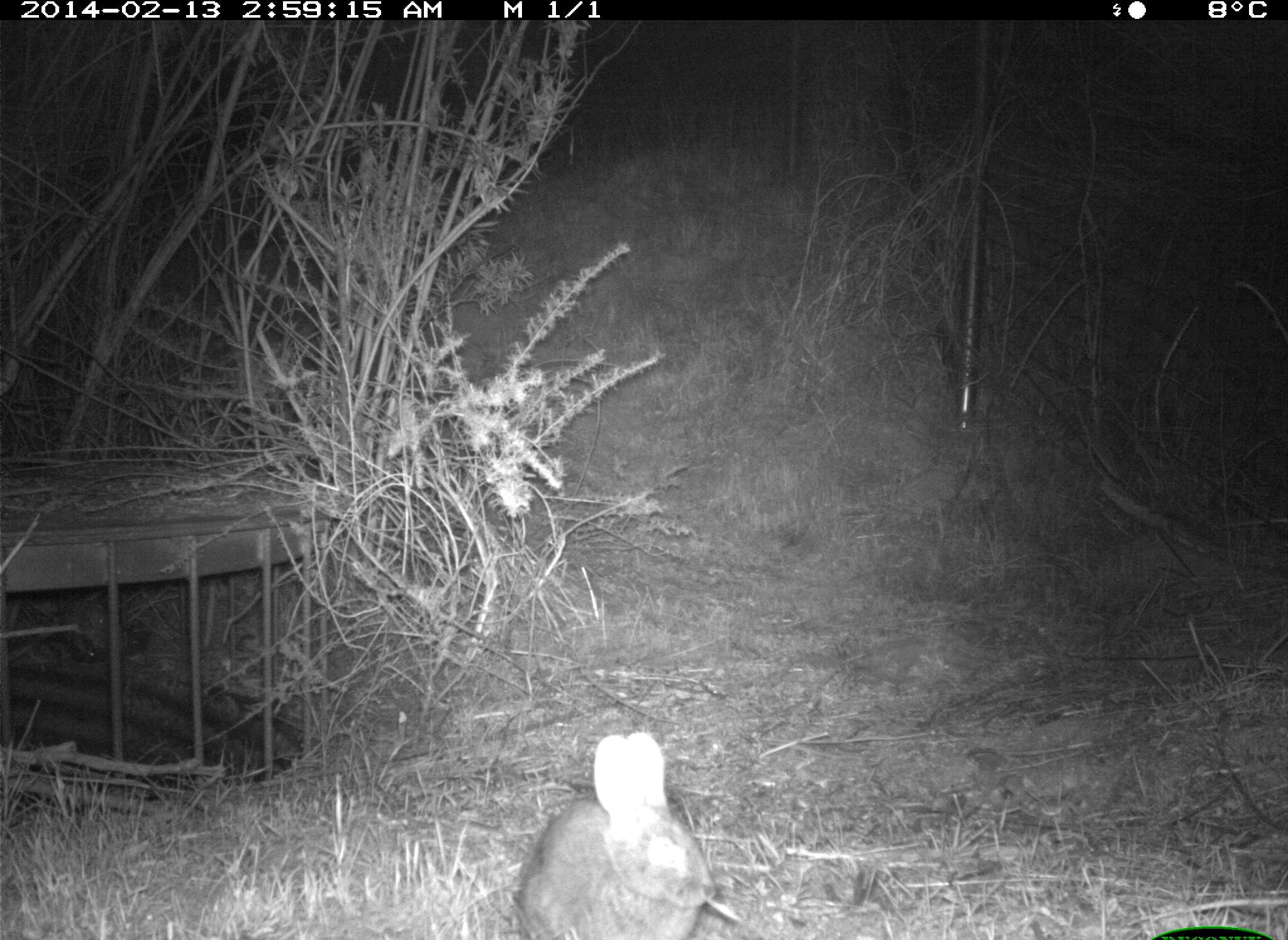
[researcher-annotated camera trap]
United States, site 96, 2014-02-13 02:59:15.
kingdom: Animalia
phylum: Chordata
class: Mammalia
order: Lagomorpha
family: Leporidae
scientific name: Leporidae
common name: rabbits and hares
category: rabbit